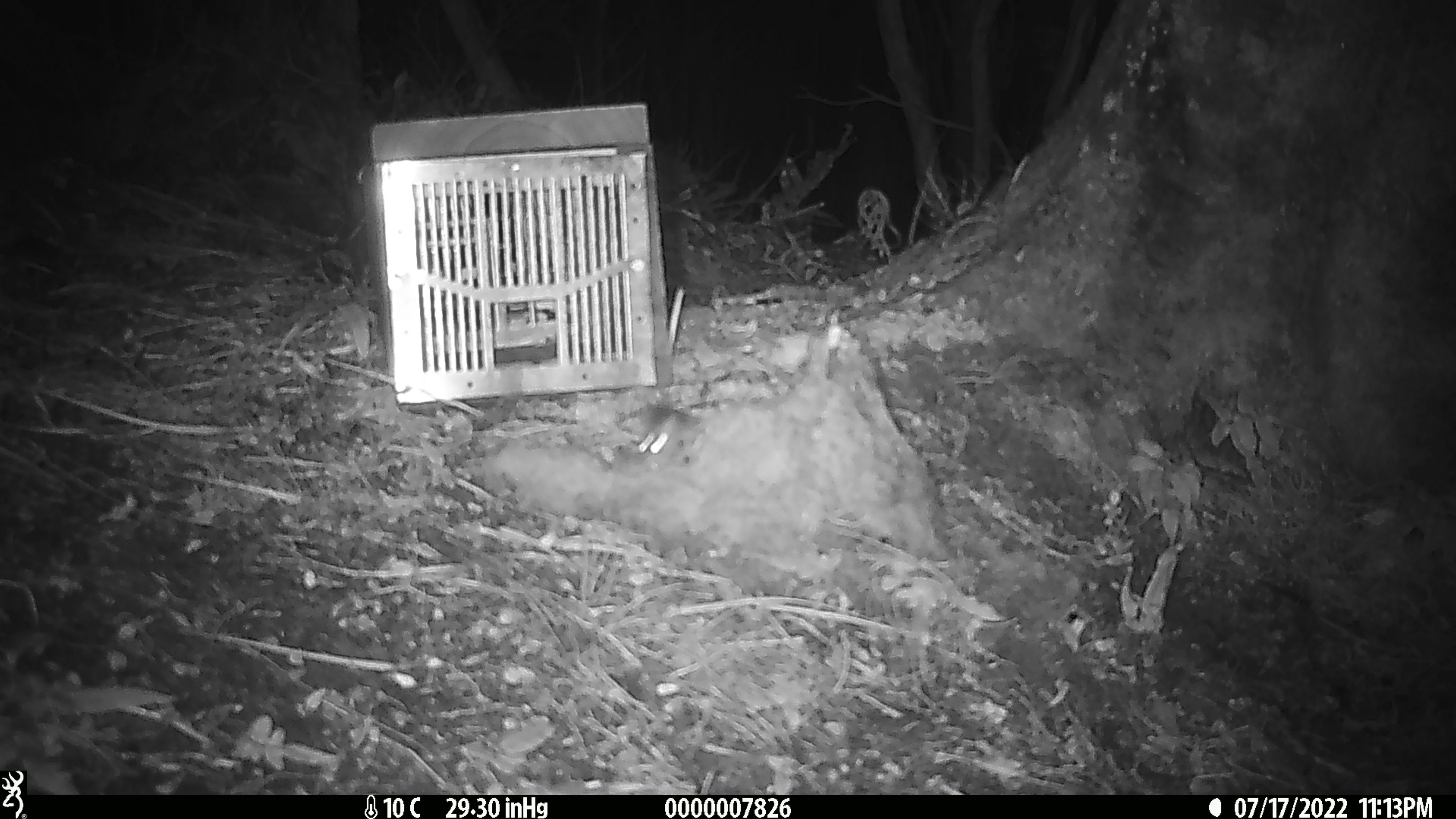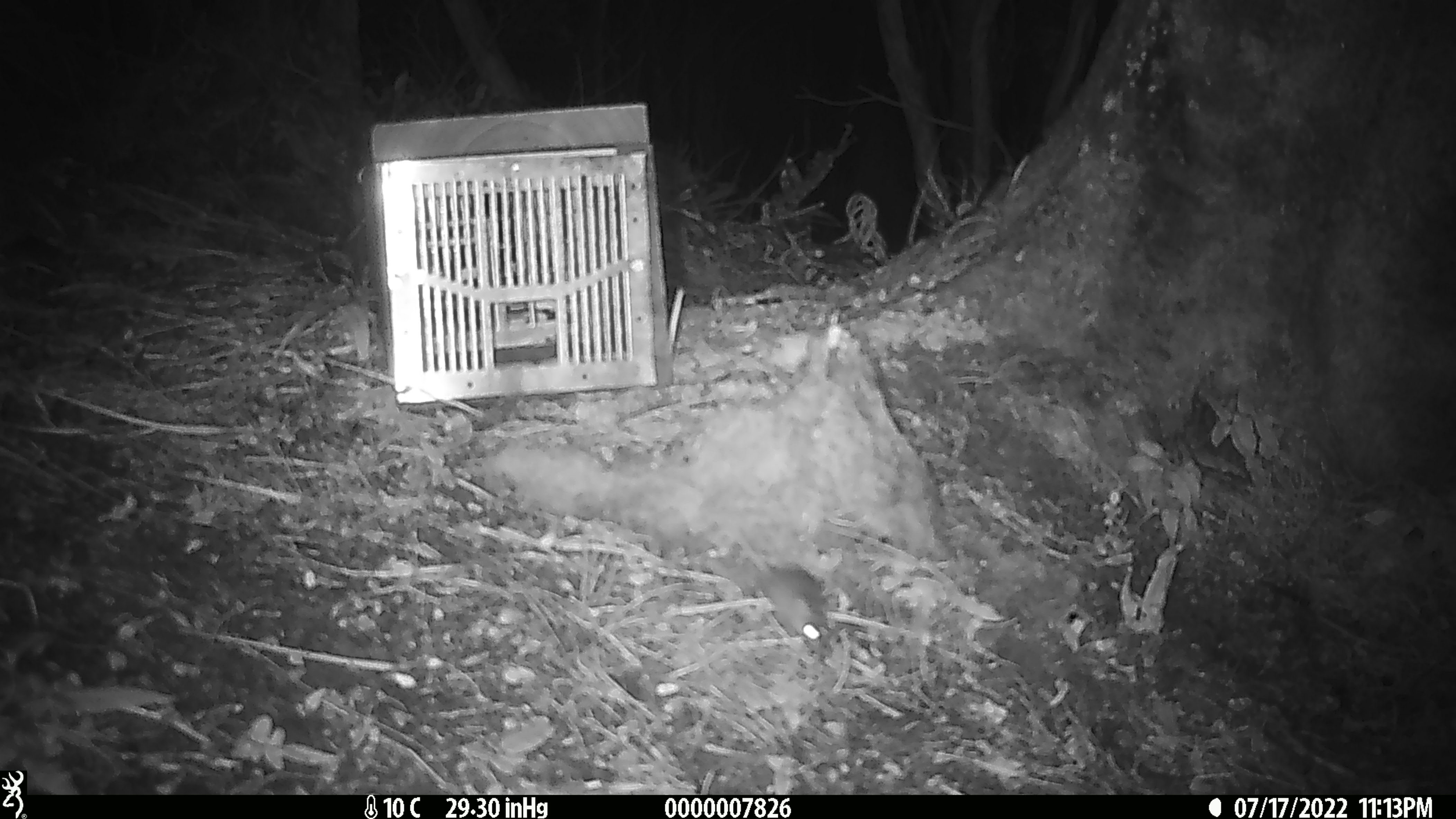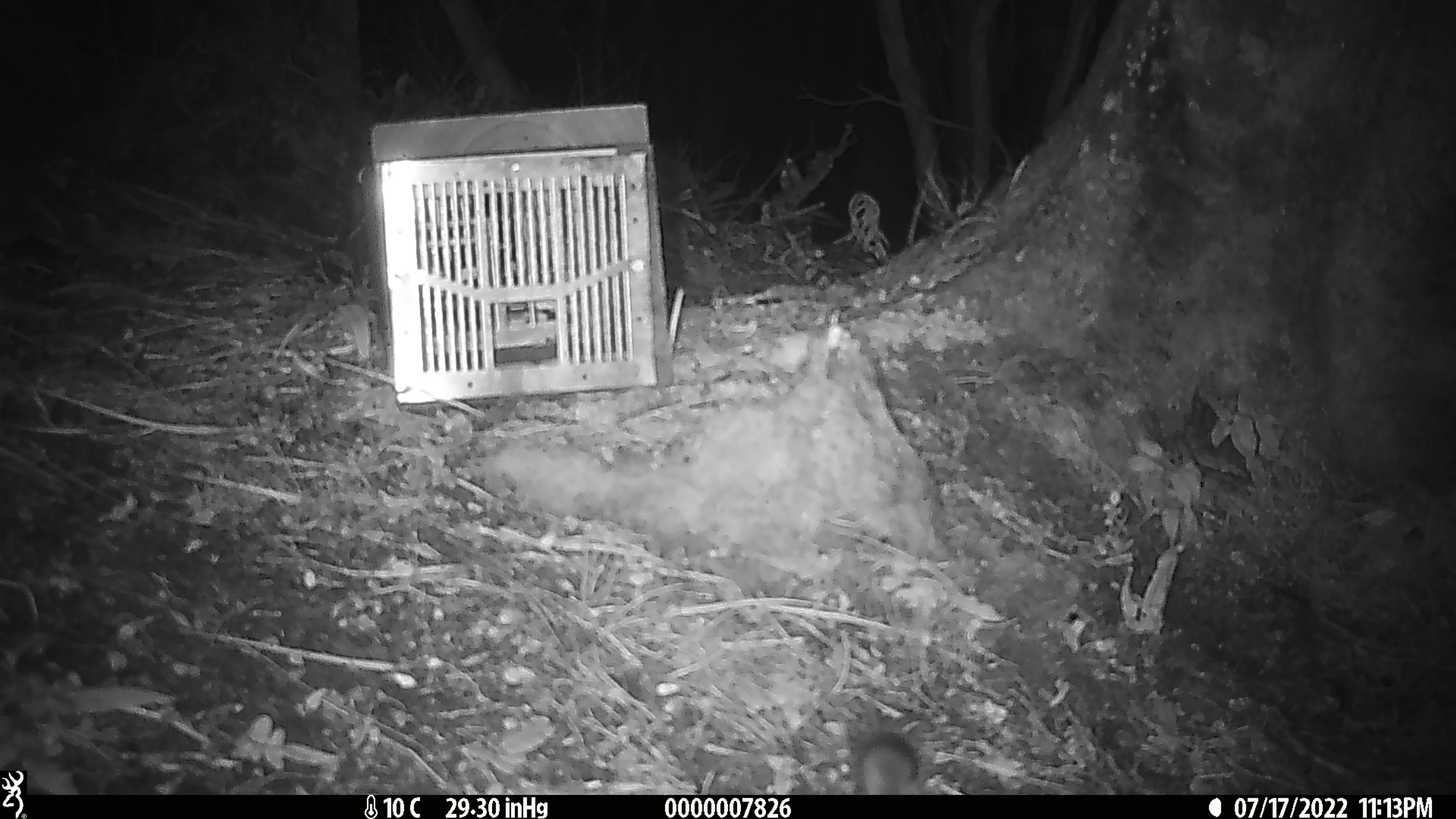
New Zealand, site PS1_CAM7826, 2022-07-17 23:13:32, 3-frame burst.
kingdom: Animalia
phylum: Chordata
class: Mammalia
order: Rodentia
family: Muridae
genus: Mus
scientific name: Mus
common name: mouse